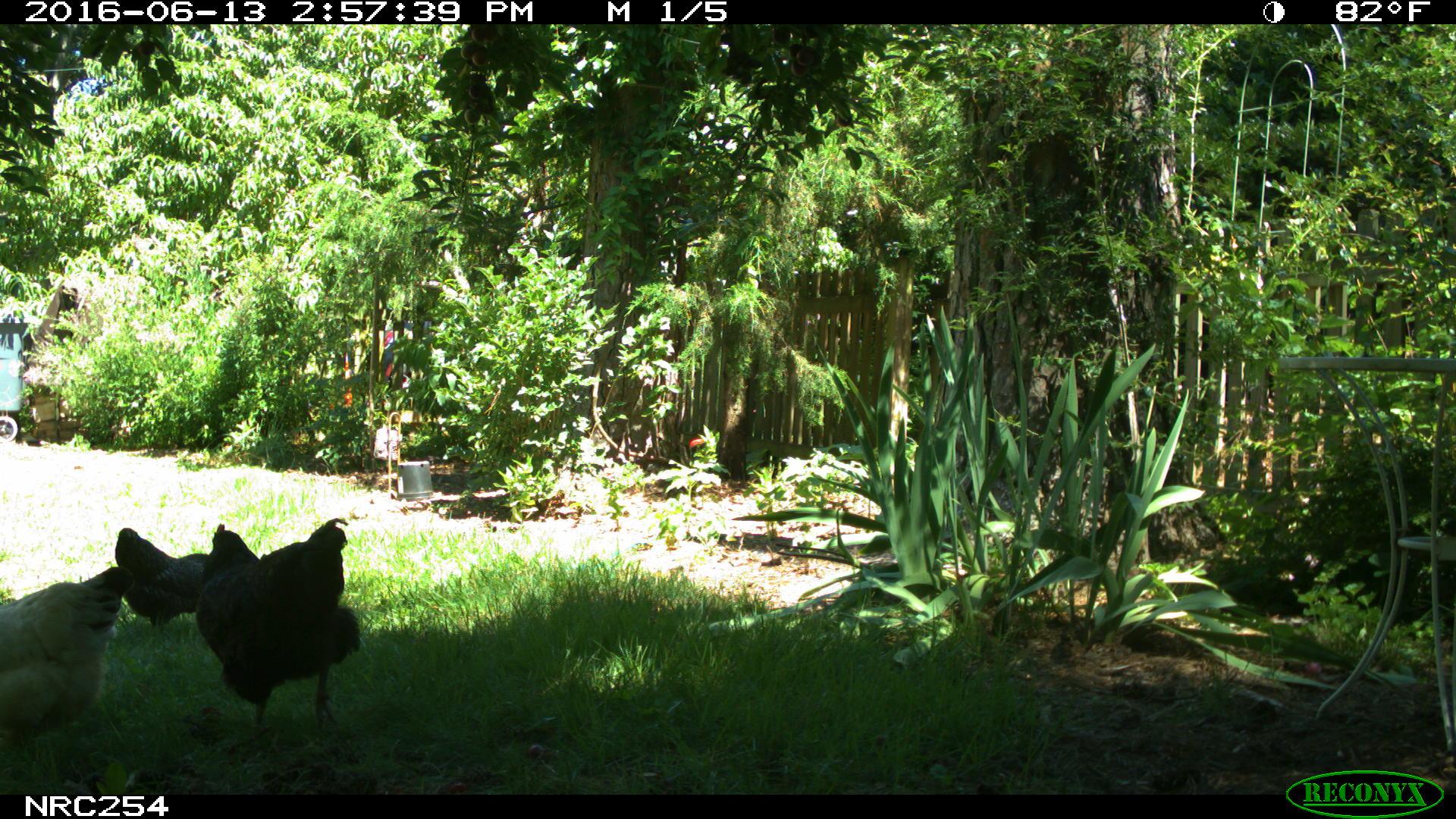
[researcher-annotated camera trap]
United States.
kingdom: Animalia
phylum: Chordata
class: Aves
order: Galliformes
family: Phasianidae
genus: Gallus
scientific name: Gallus gallus domesticus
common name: domestic chicken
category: Chicken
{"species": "Chicken (domestic chicken) (Gallus gallus domesticus)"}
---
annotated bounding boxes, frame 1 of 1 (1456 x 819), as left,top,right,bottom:
Chicken: 196,516,362,741; 0,546,141,770; 102,517,234,633